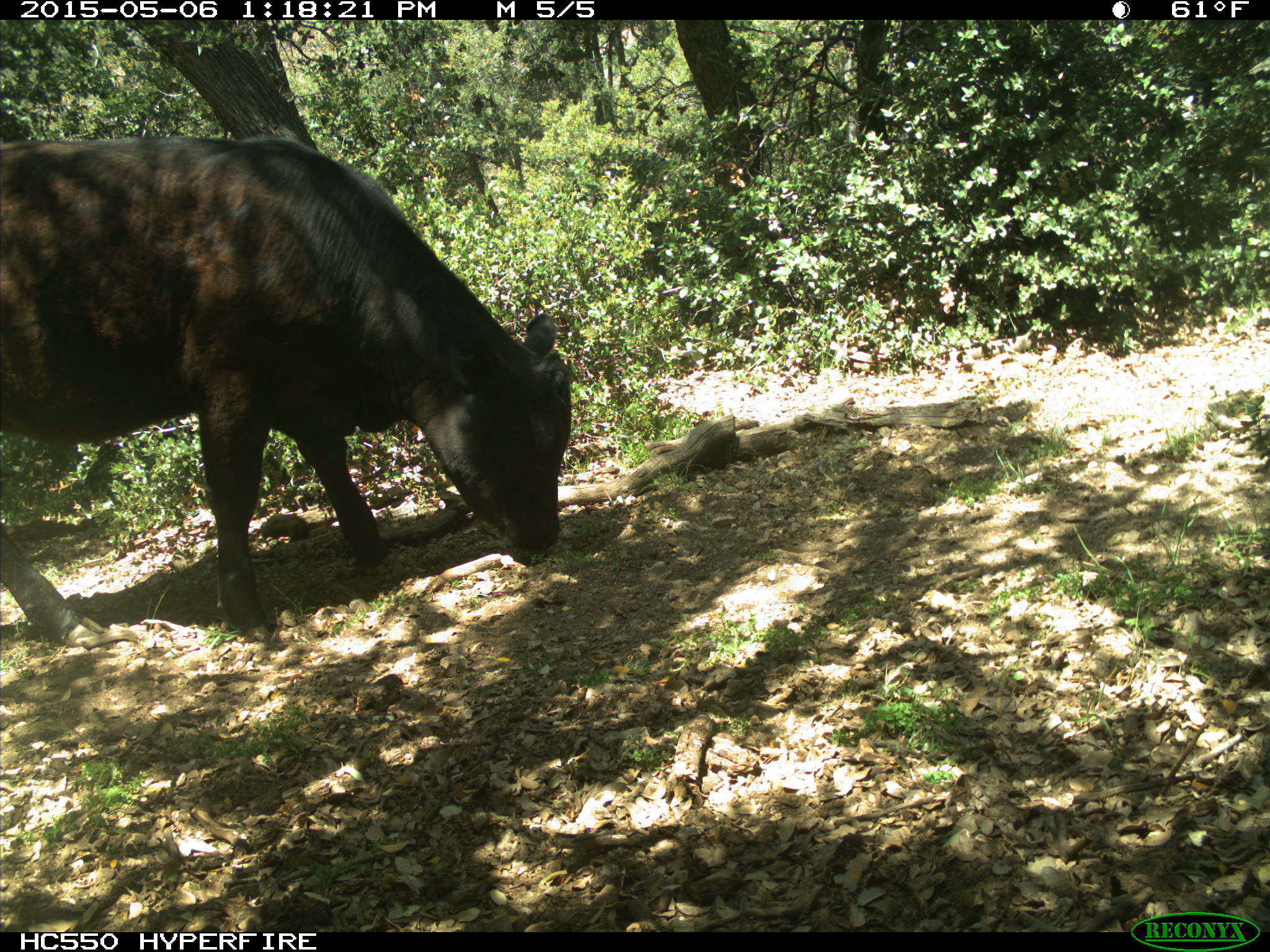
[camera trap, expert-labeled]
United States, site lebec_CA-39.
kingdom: Animalia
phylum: Chordata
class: Mammalia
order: Artiodactyla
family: Bovidae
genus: Bos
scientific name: Bos taurus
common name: domestic cow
Bos taurus (domestic cow).